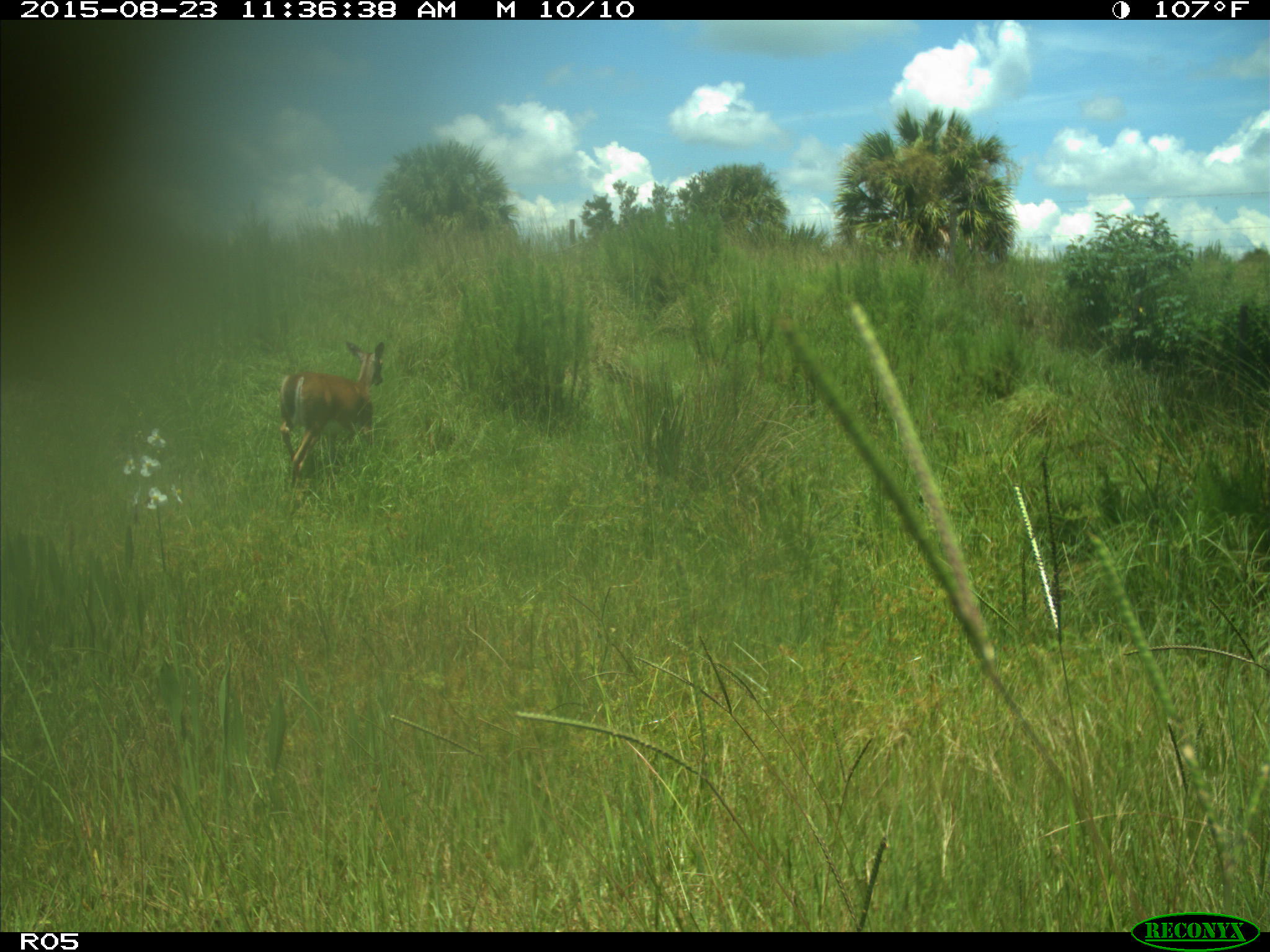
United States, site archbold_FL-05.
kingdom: Animalia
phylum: Chordata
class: Mammalia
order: Artiodactyla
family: Cervidae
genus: Odocoileus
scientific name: Odocoileus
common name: deer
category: unidentified deer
Unidentified deer (deer) (Odocoileus).